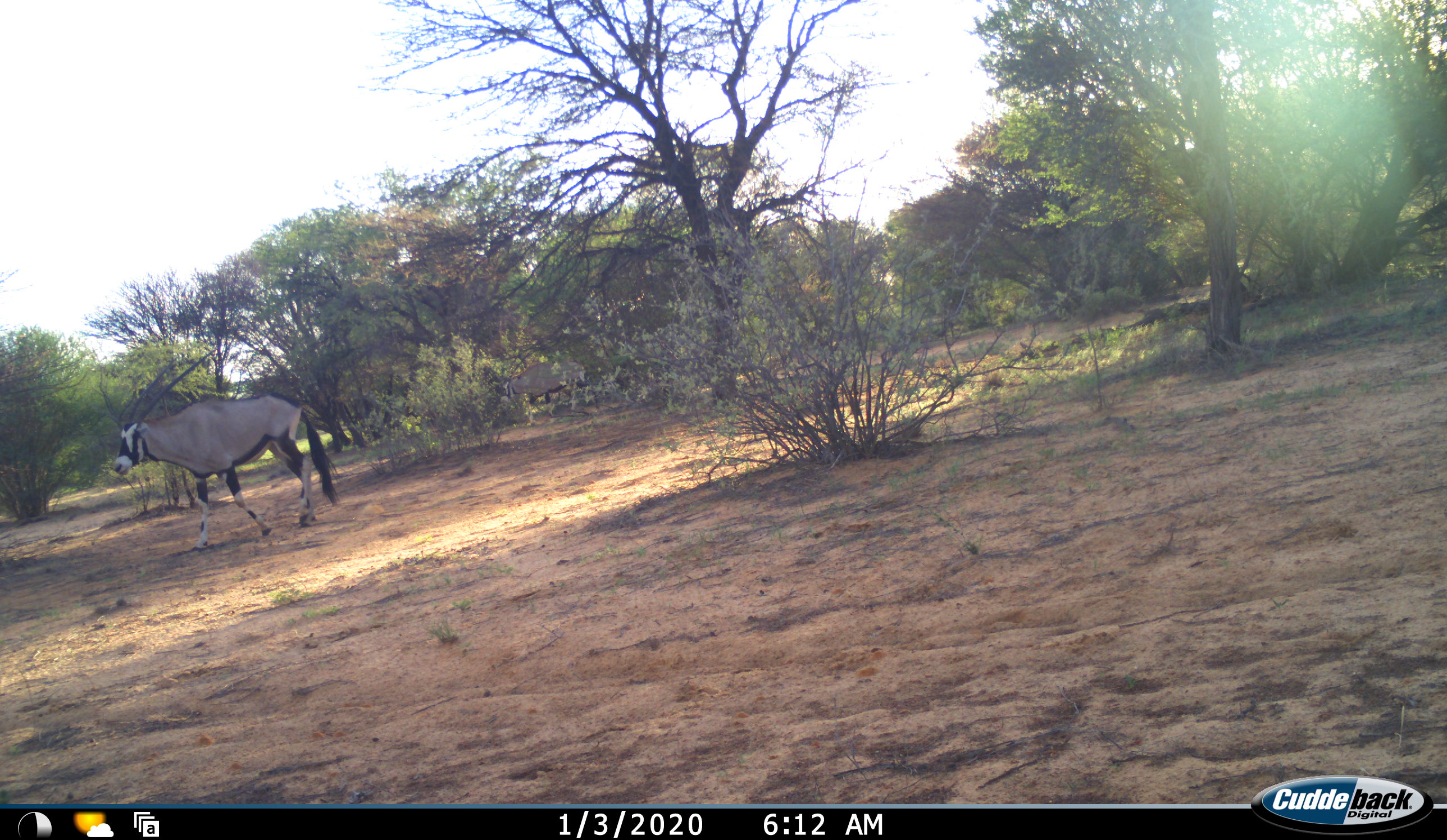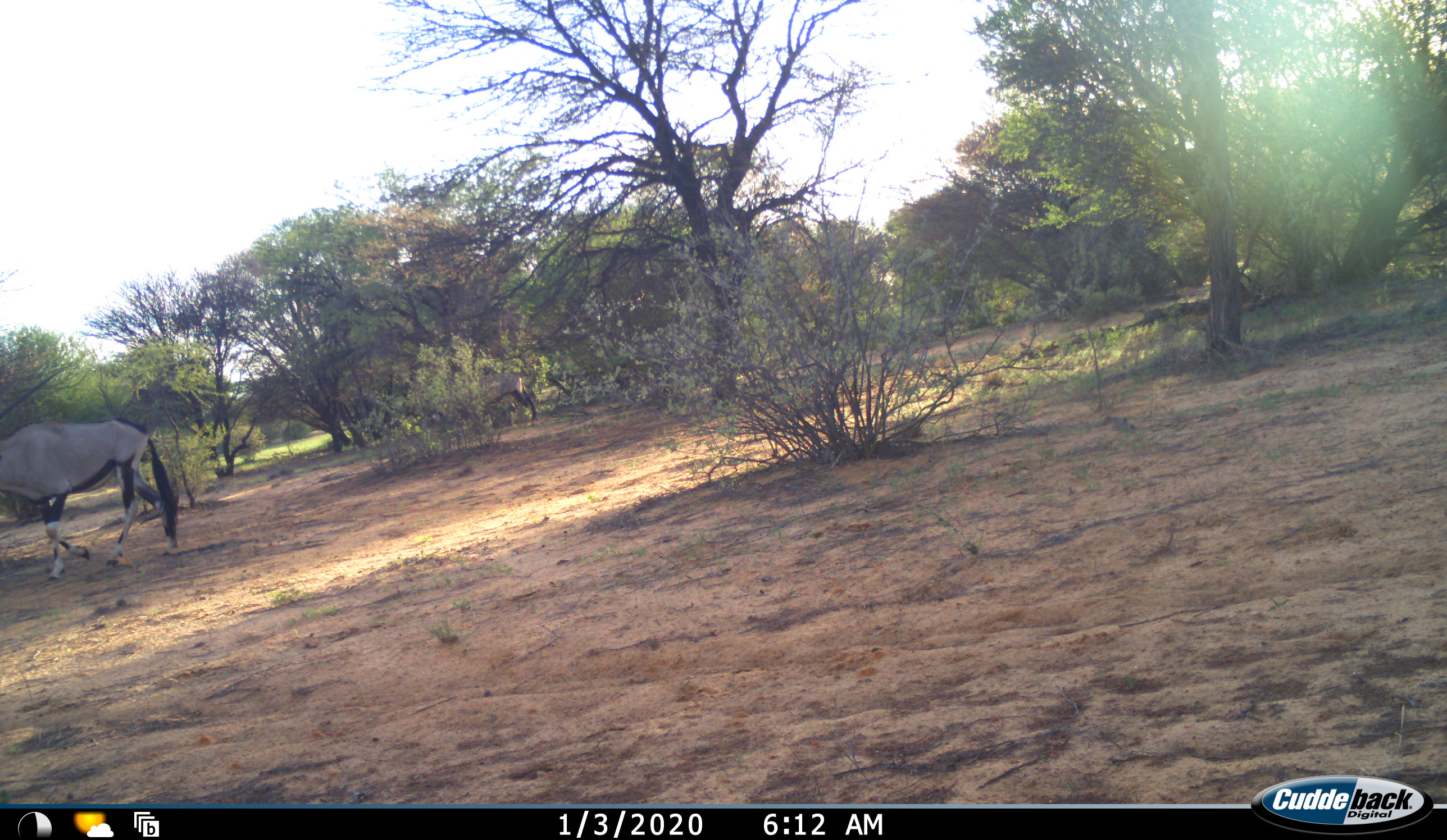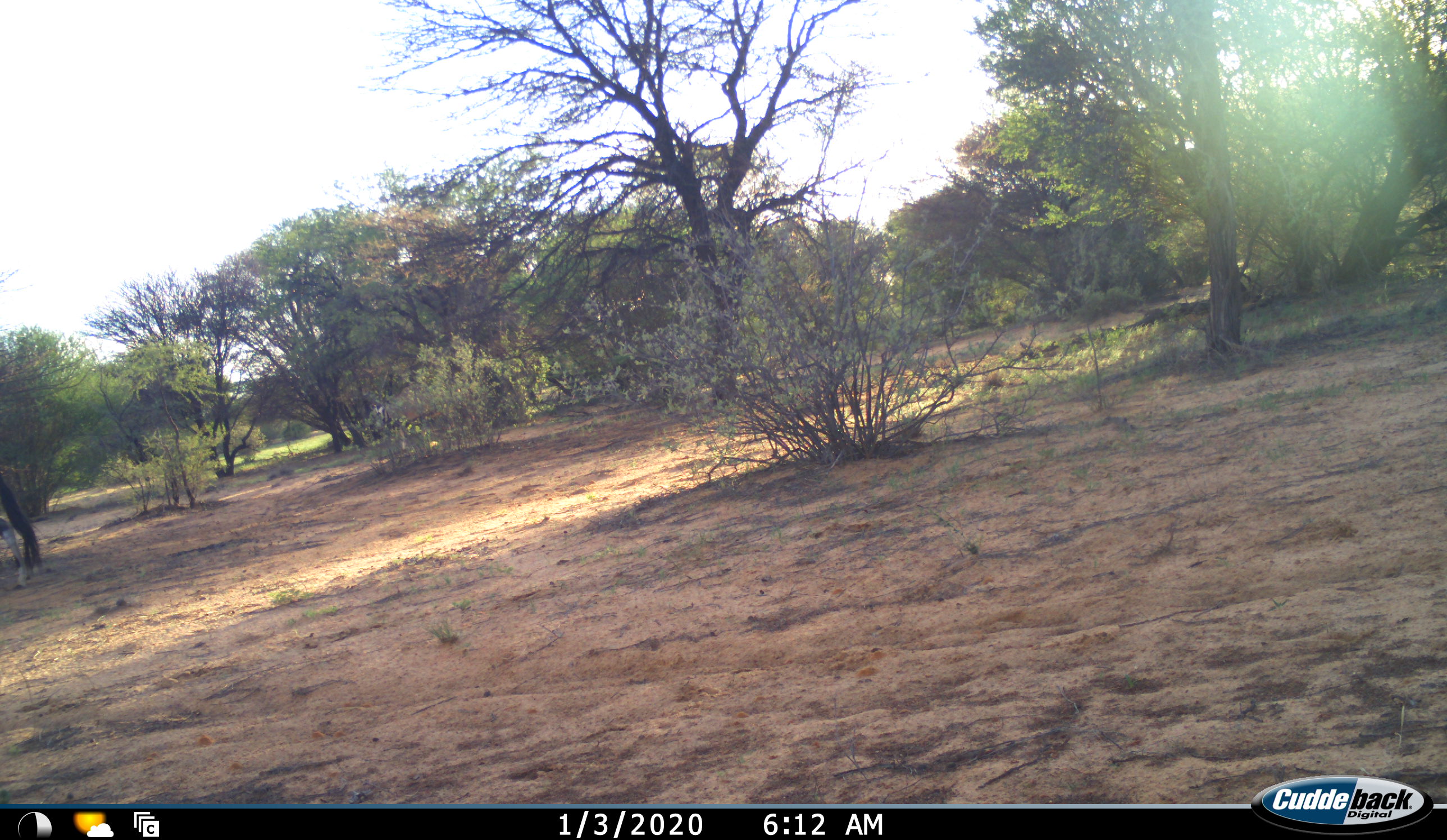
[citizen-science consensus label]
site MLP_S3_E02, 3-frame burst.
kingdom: Animalia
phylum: Chordata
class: Mammalia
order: Artiodactyla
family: Bovidae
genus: Oryx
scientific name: Oryx gazella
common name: gemsbok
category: oryx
Oryx (gemsbok) (Oryx gazella), count 2. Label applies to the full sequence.